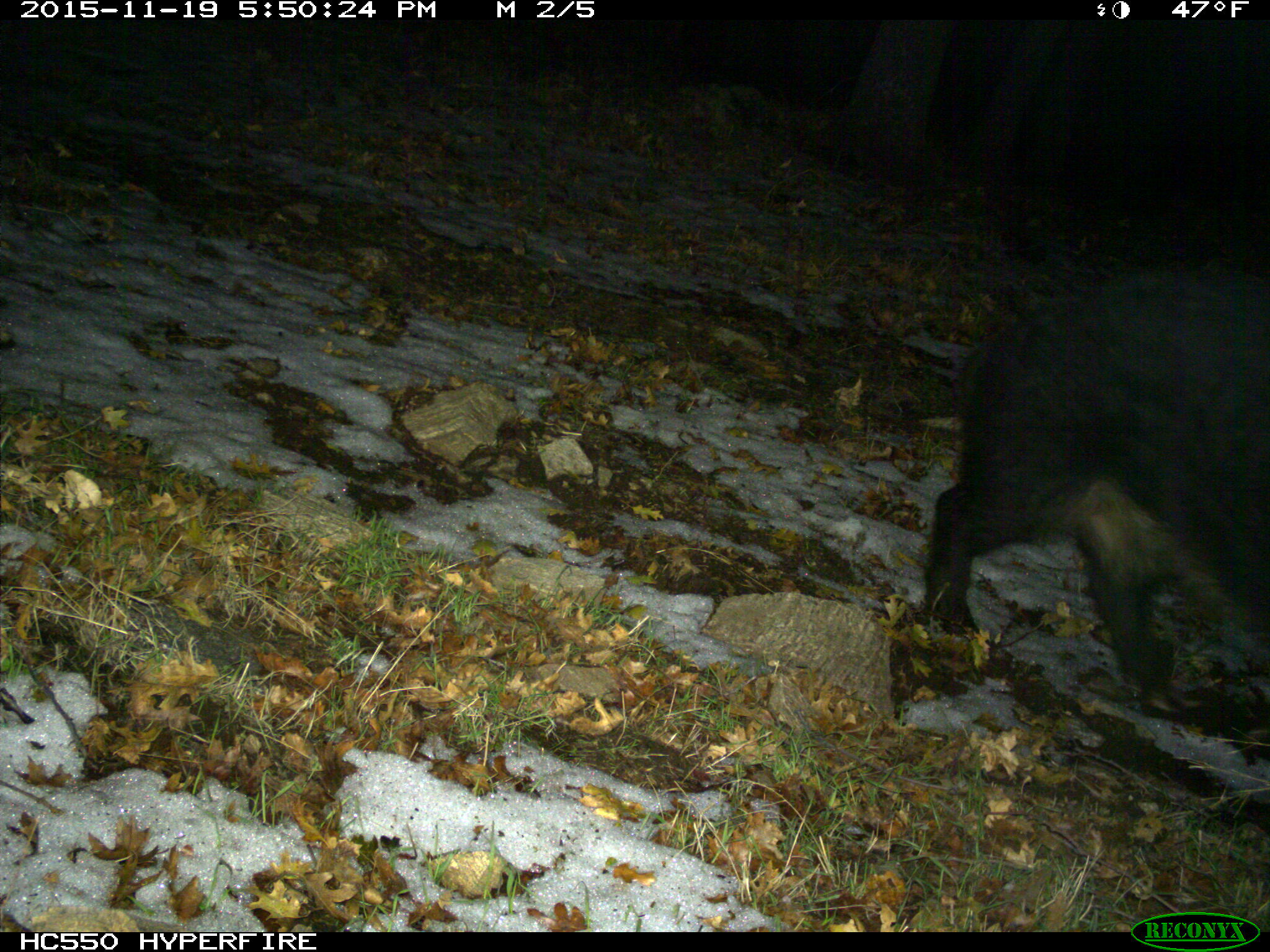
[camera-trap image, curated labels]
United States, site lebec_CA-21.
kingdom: Animalia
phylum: Chordata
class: Mammalia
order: Artiodactyla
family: Suidae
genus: Sus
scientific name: Sus scrofa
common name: wild boar